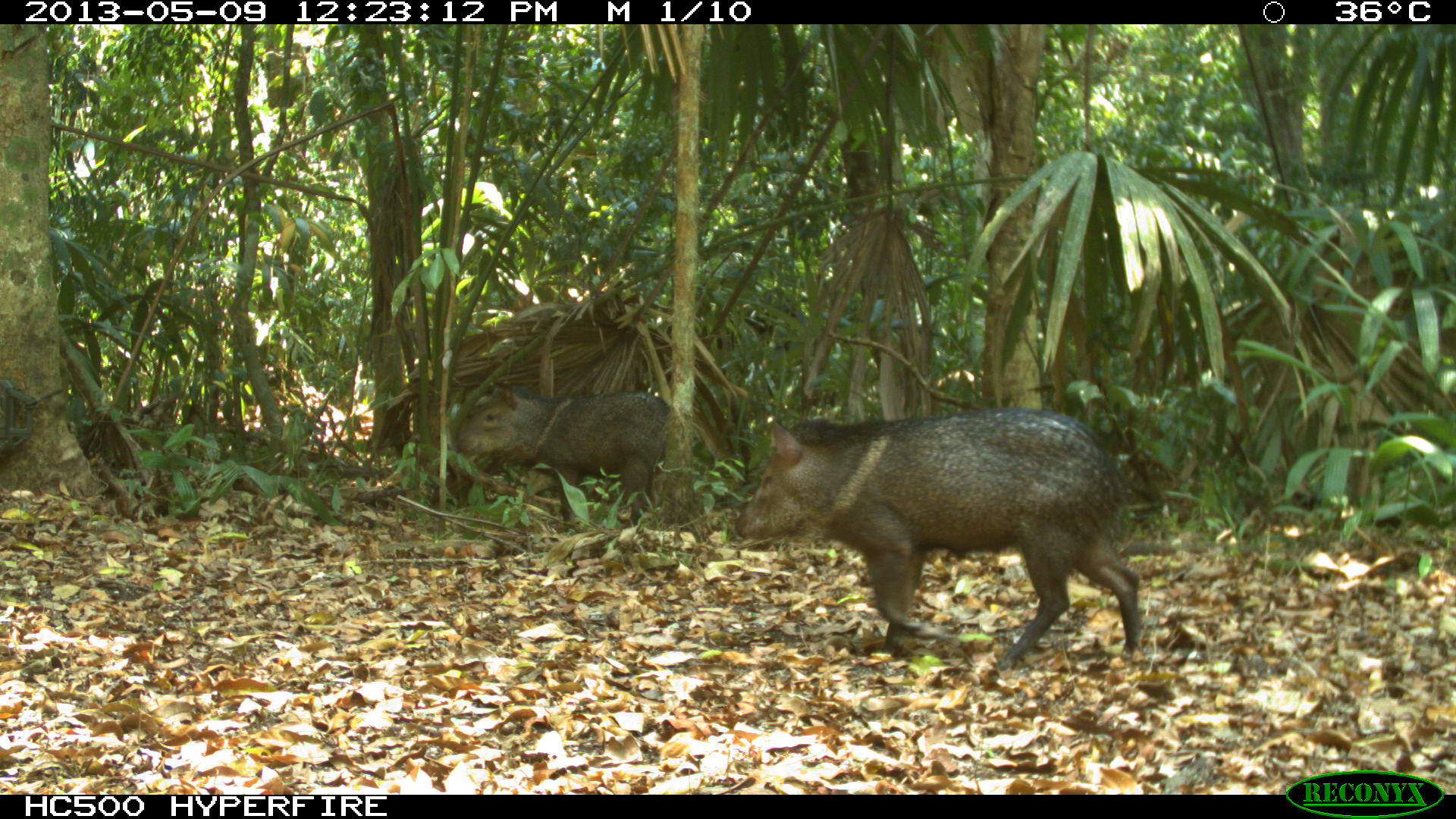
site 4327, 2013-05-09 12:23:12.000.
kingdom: Animalia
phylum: Chordata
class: Mammalia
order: Artiodactyla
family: Tayassuidae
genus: Pecari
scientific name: Pecari tajacu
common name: collared peccary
Pecari tajacu (collared peccary), count 2.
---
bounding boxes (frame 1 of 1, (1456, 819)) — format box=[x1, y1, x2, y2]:
pecari tajacu: box=[733, 407, 1139, 668]; box=[451, 384, 671, 533]